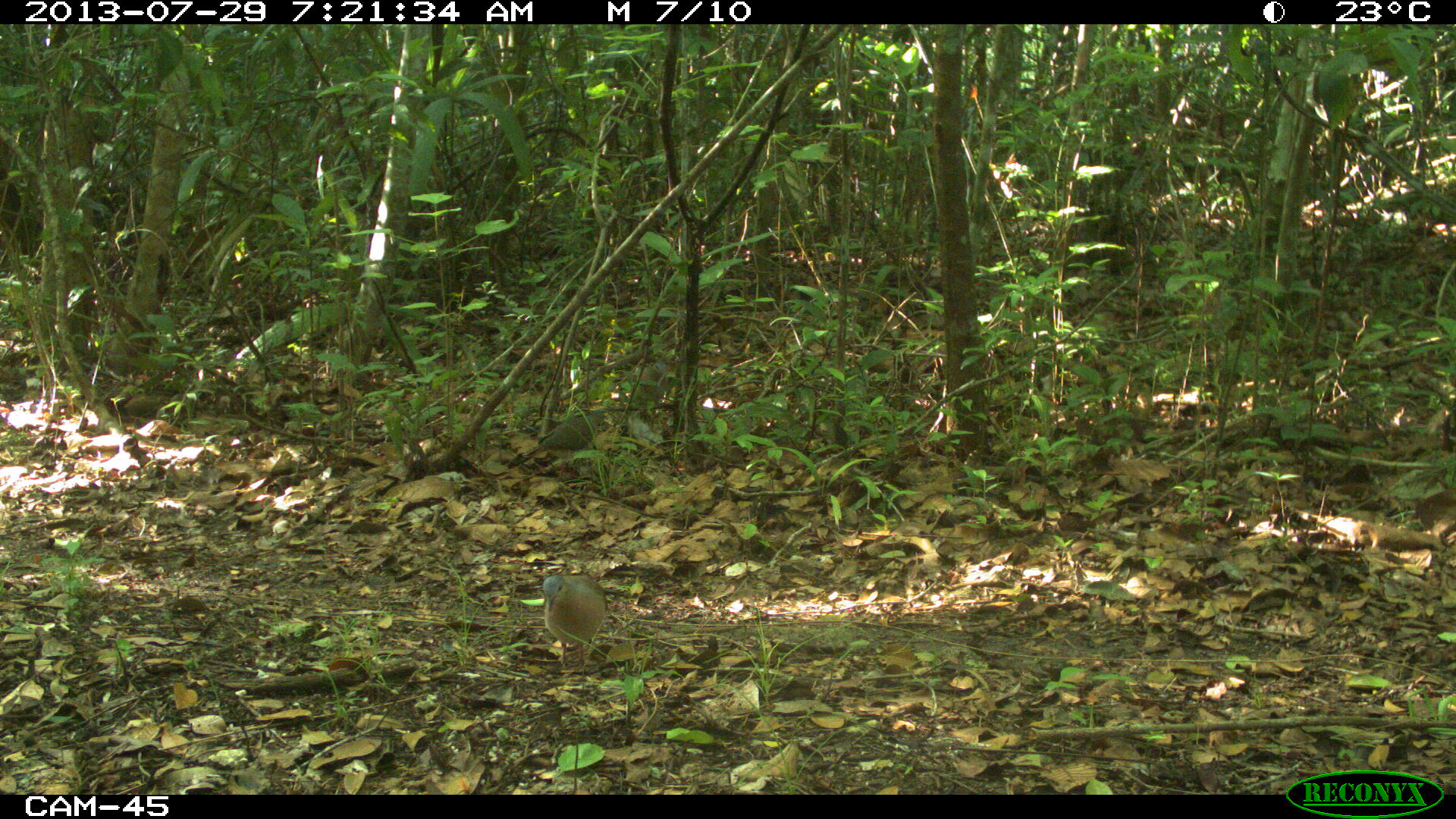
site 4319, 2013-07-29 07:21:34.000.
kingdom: Animalia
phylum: Chordata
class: Aves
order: Columbiformes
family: Columbidae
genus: Leptotila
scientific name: Leptotila plumbeiceps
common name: gray-headed dove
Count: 1.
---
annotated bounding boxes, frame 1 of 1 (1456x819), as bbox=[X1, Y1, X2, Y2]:
leptotila plumbeiceps: bbox=[542, 574, 608, 665]; bbox=[520, 409, 607, 458]